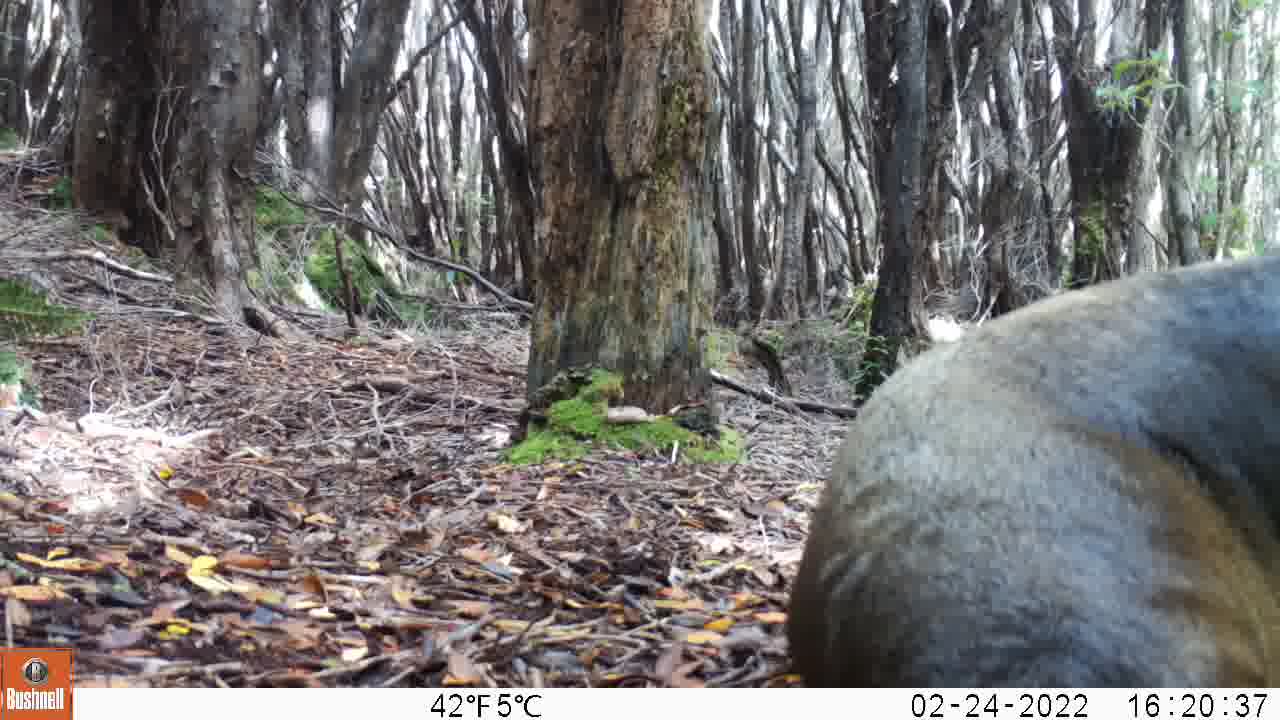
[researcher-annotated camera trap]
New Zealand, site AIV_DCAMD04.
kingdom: Animalia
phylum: Chordata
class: Mammalia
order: Carnivora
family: Otariidae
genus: Phocarctos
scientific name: Phocarctos hookeri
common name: new zealand sea lion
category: sealion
Sealion (new zealand sea lion) (Phocarctos hookeri).